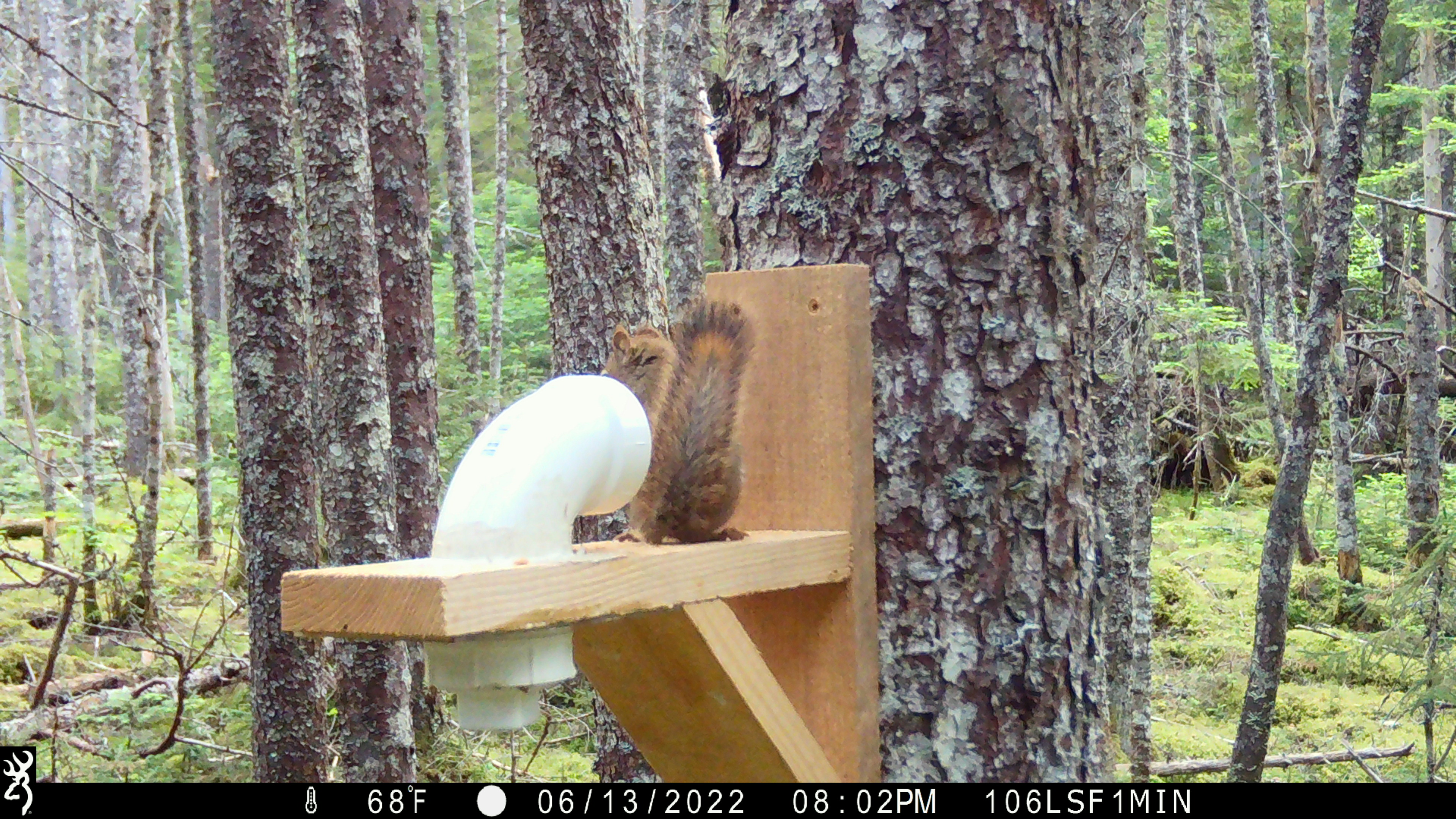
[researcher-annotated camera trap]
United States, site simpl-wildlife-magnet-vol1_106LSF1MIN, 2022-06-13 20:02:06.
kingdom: Animalia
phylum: Chordata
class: Mammalia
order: Rodentia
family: Sciuridae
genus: Tamiasciurus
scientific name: Tamiasciurus hudsonicus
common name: red squirrel